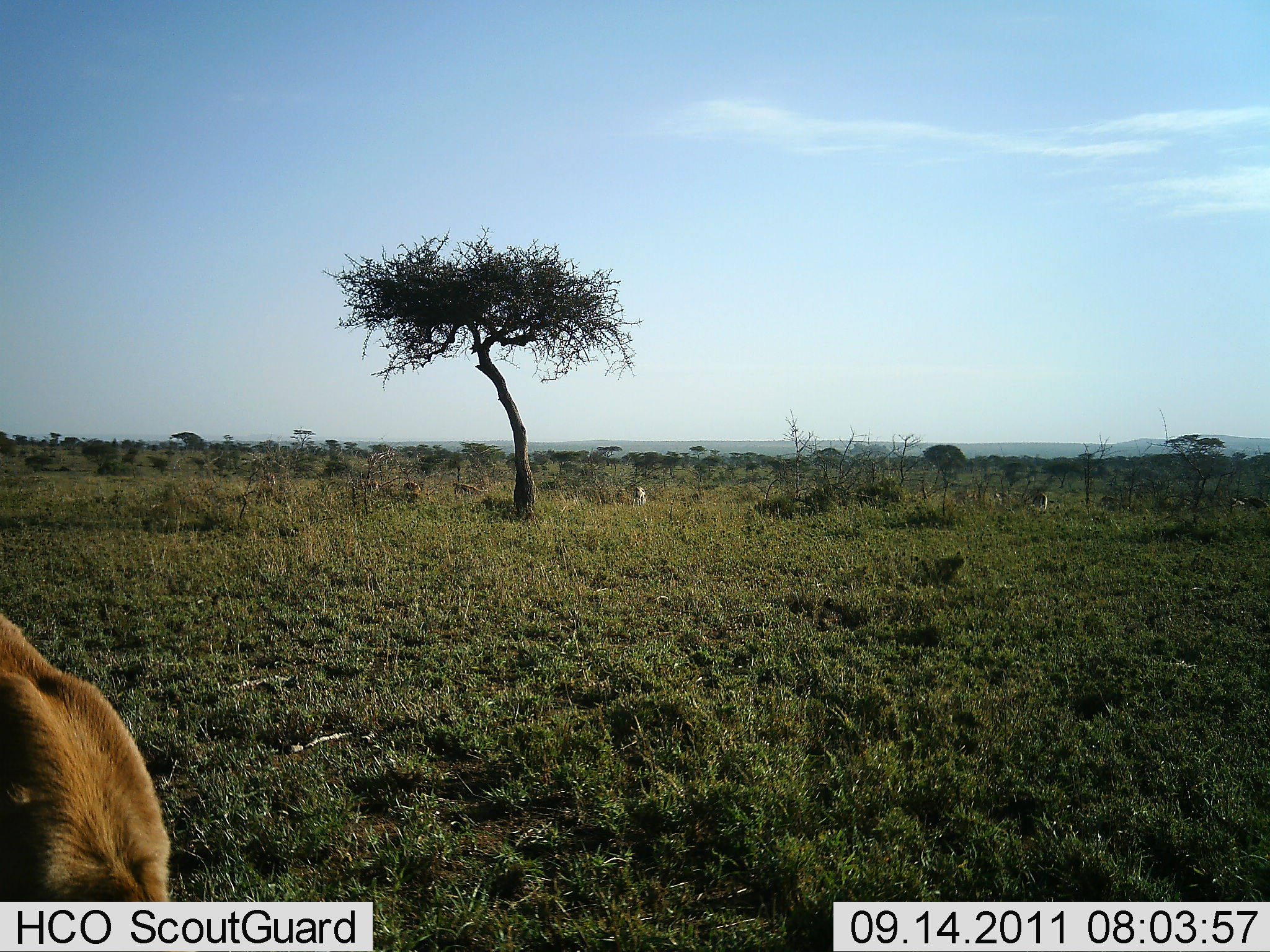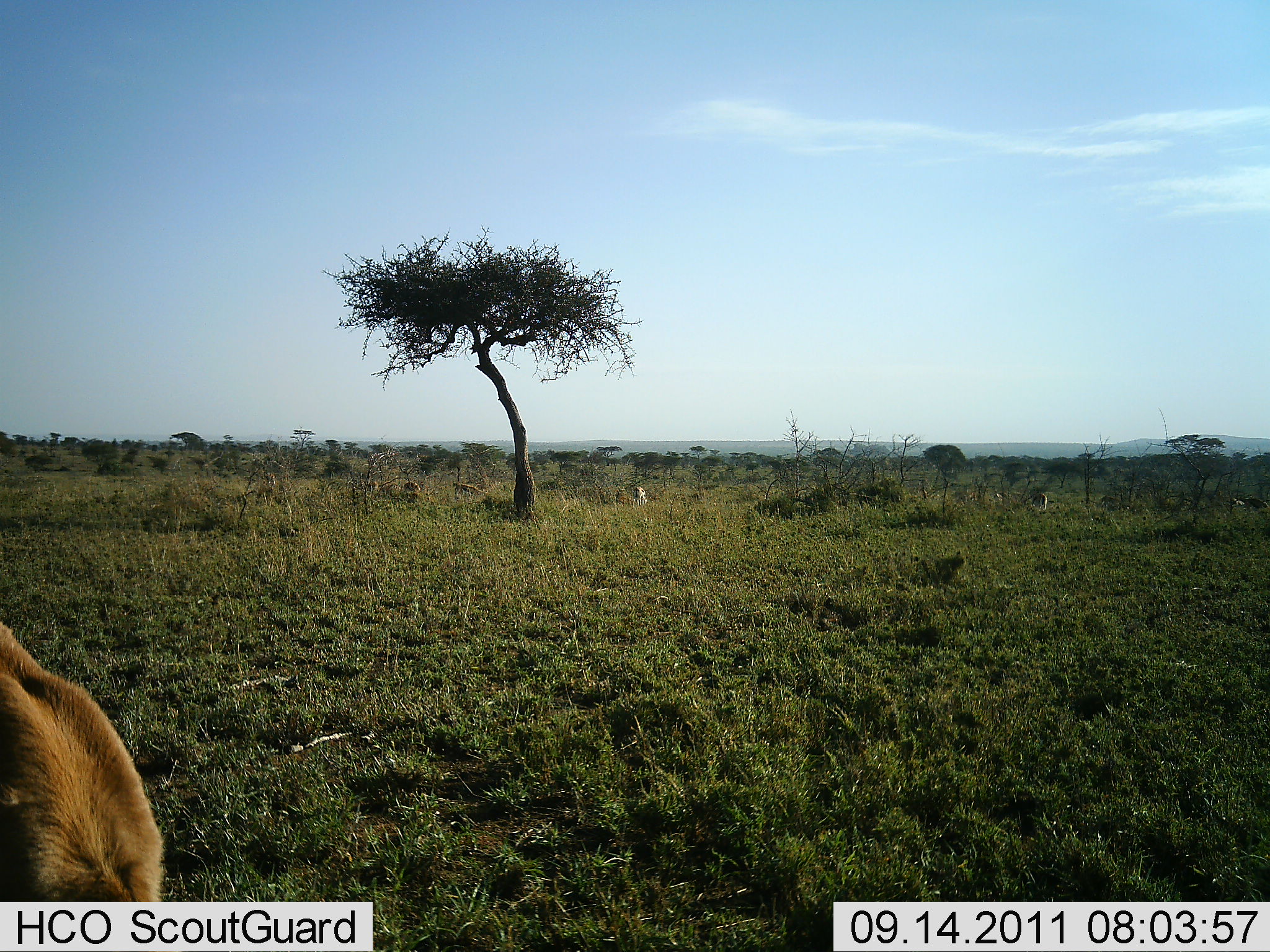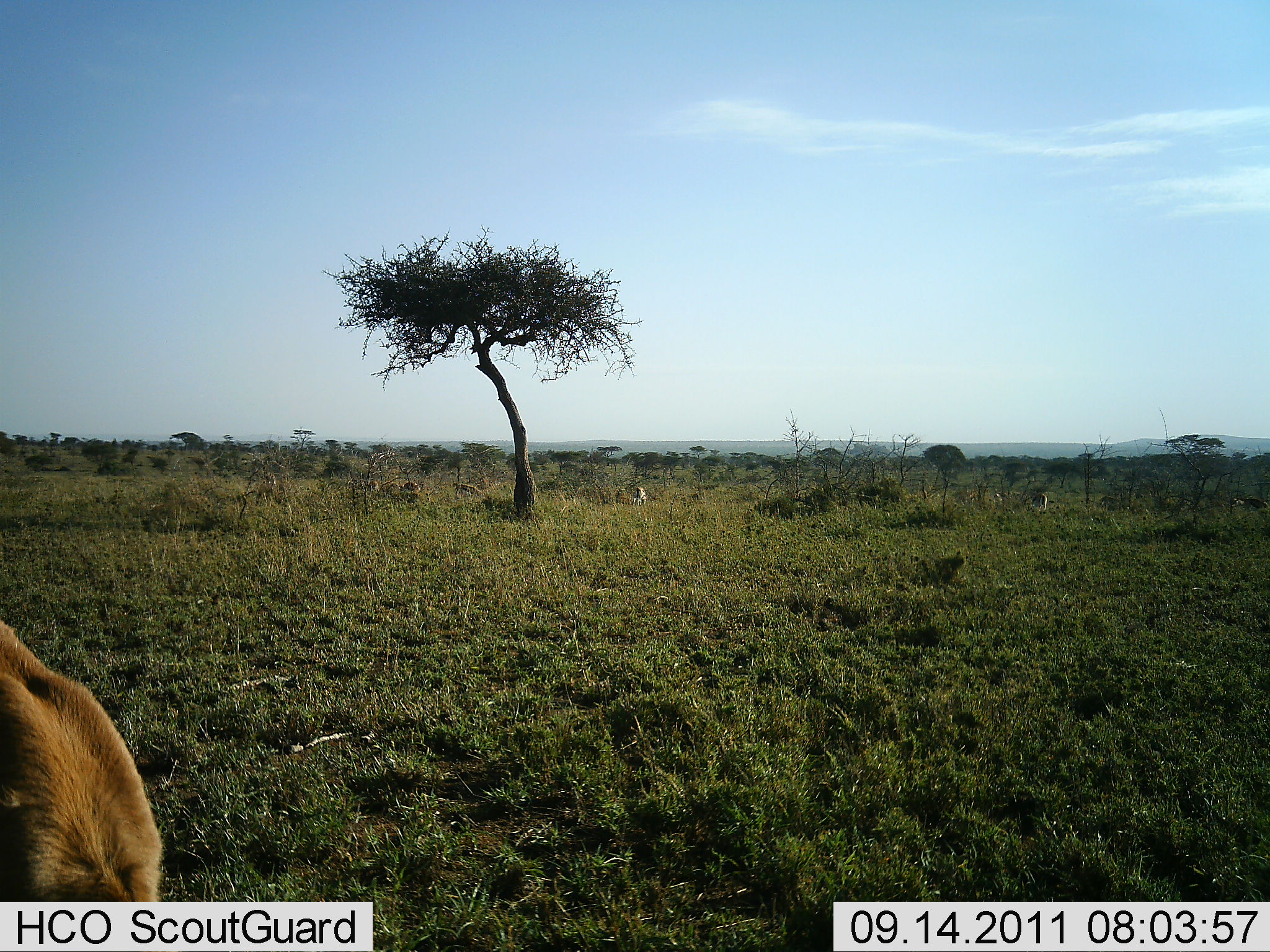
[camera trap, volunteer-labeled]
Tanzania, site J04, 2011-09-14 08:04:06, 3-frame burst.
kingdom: Animalia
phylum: Chordata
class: Mammalia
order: Artiodactyla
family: Bovidae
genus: Eudorcas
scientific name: Eudorcas thomsonii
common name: thomson's gazelle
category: gazellethomsons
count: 6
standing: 75%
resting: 0%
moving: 0%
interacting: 0%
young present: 0%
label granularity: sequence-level